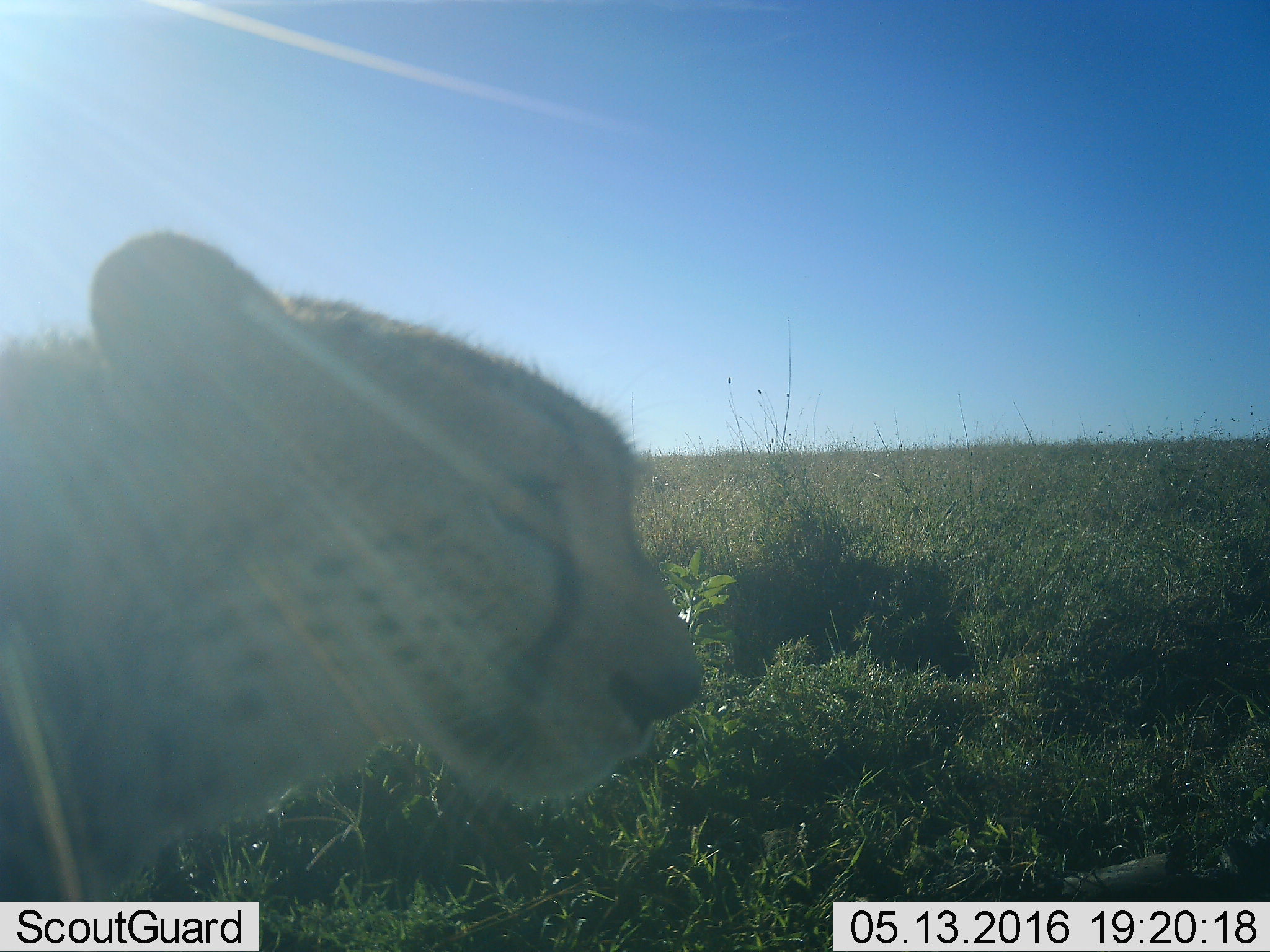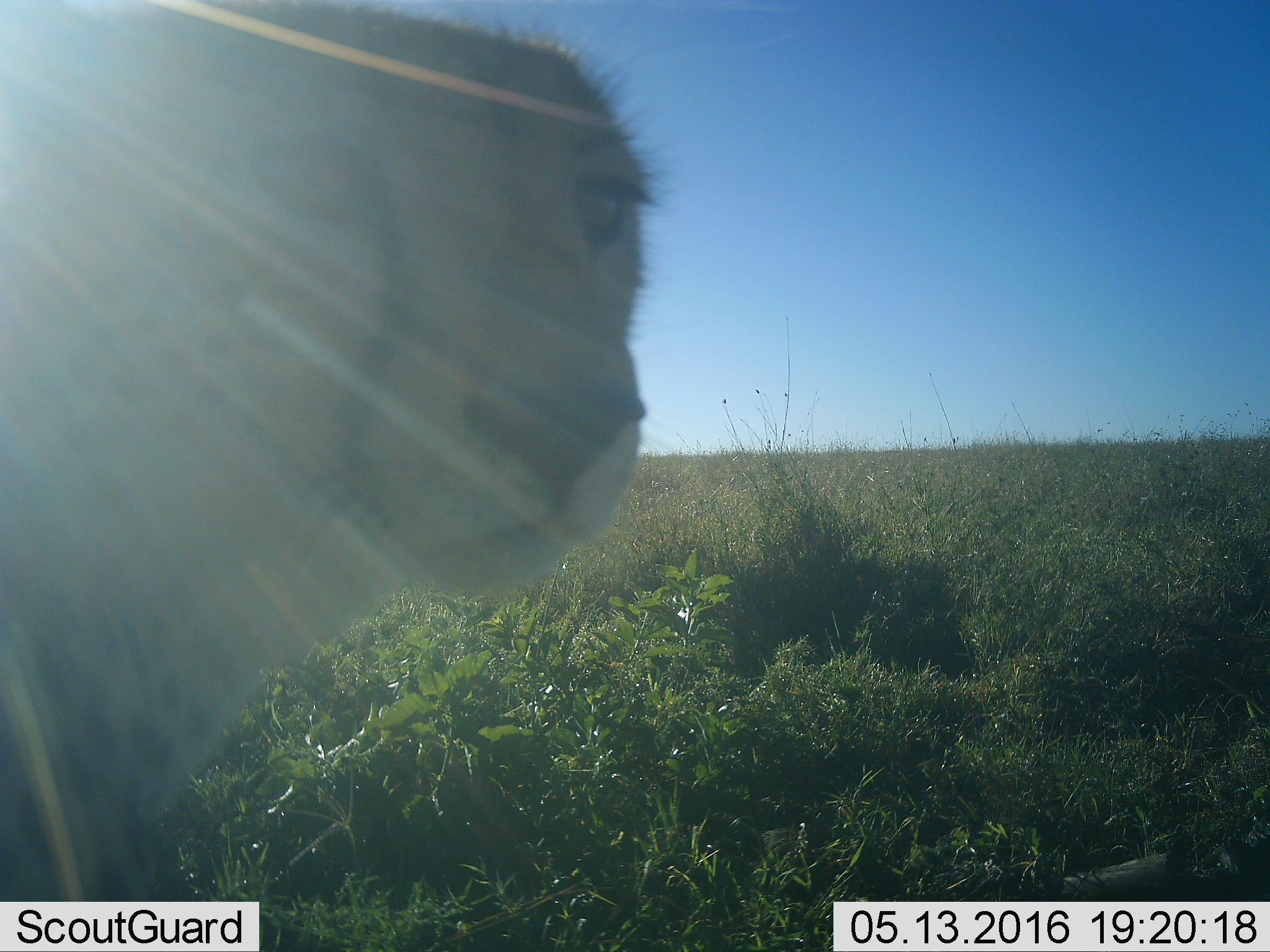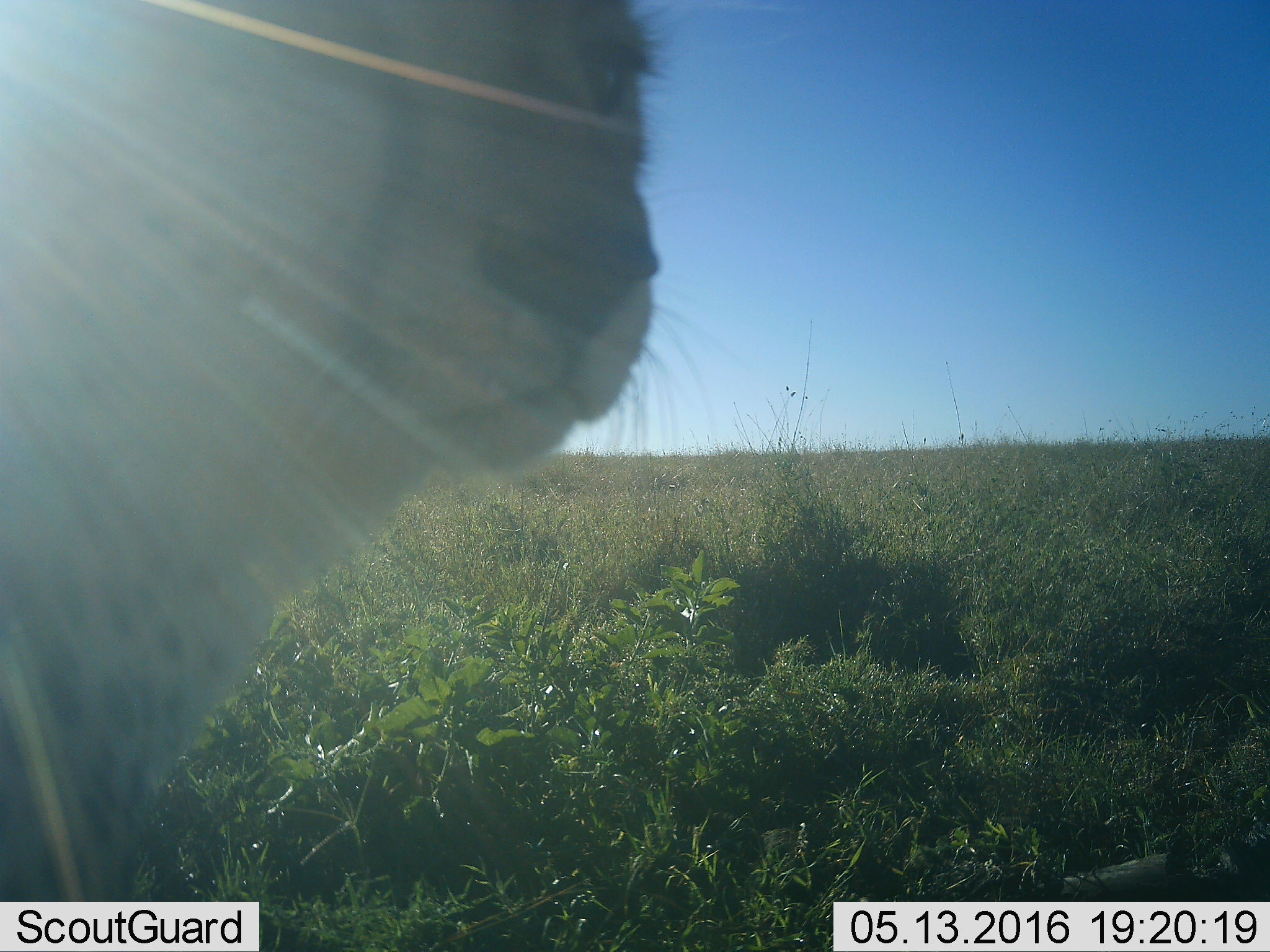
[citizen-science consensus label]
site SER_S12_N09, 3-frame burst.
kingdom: Animalia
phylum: Chordata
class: Mammalia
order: Carnivora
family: Felidae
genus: Acinonyx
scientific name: Acinonyx jubatus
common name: cheetah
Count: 1.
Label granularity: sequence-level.